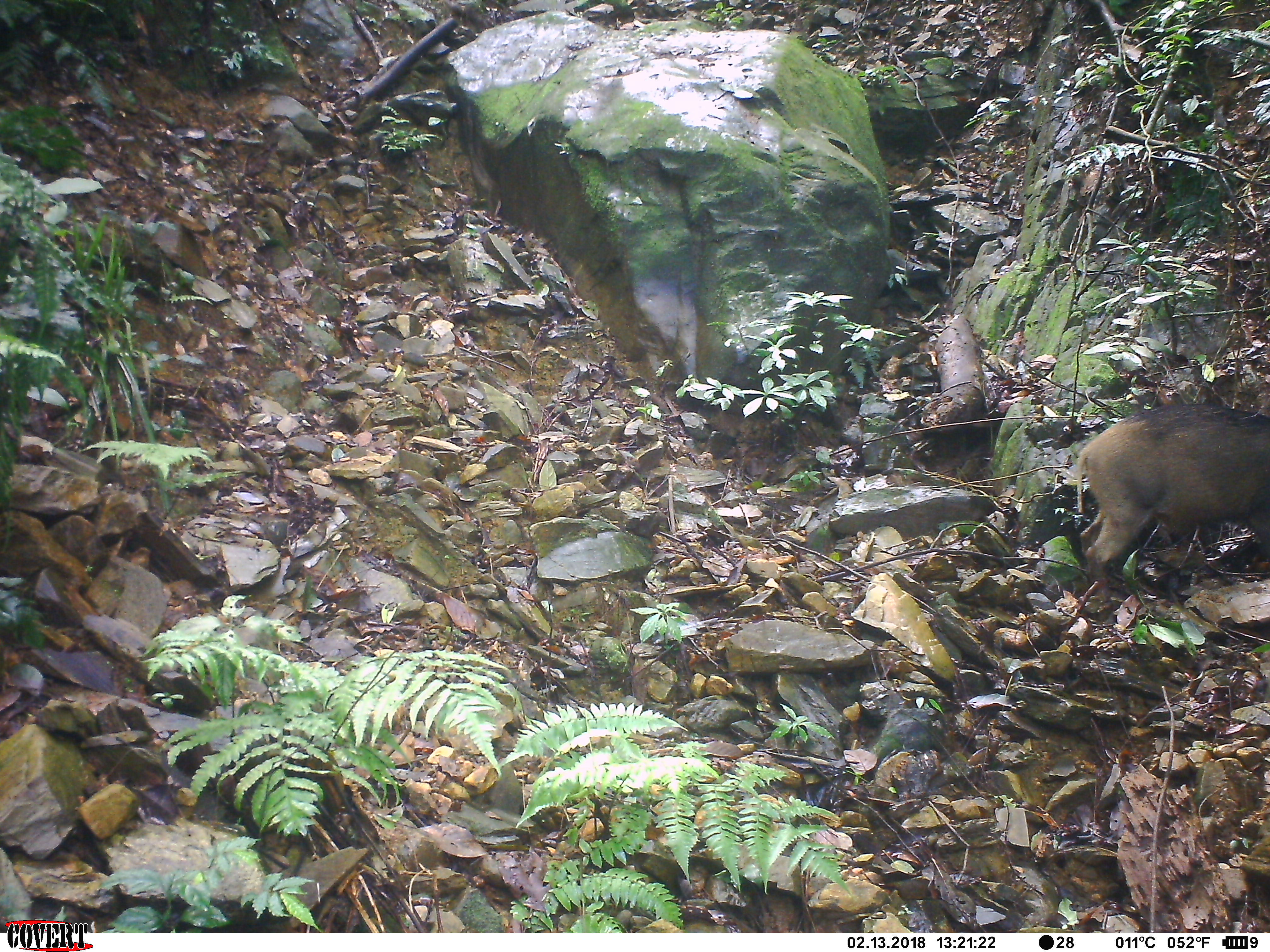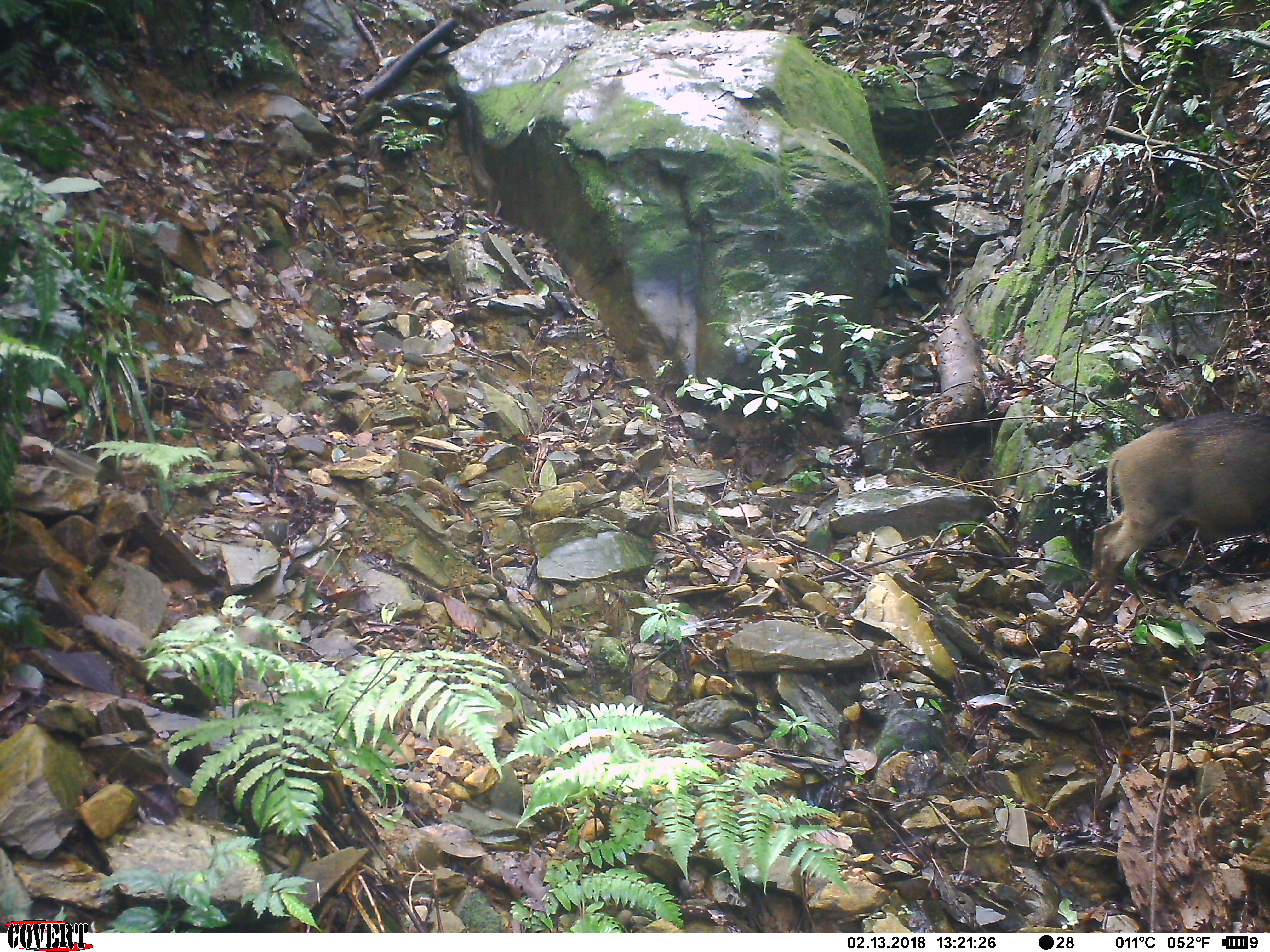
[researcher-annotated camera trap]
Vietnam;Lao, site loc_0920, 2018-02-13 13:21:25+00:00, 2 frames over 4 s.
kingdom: Animalia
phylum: Chordata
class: Mammalia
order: Artiodactyla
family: Suidae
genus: Sus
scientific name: Sus scrofa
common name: eurasian wild pig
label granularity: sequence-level